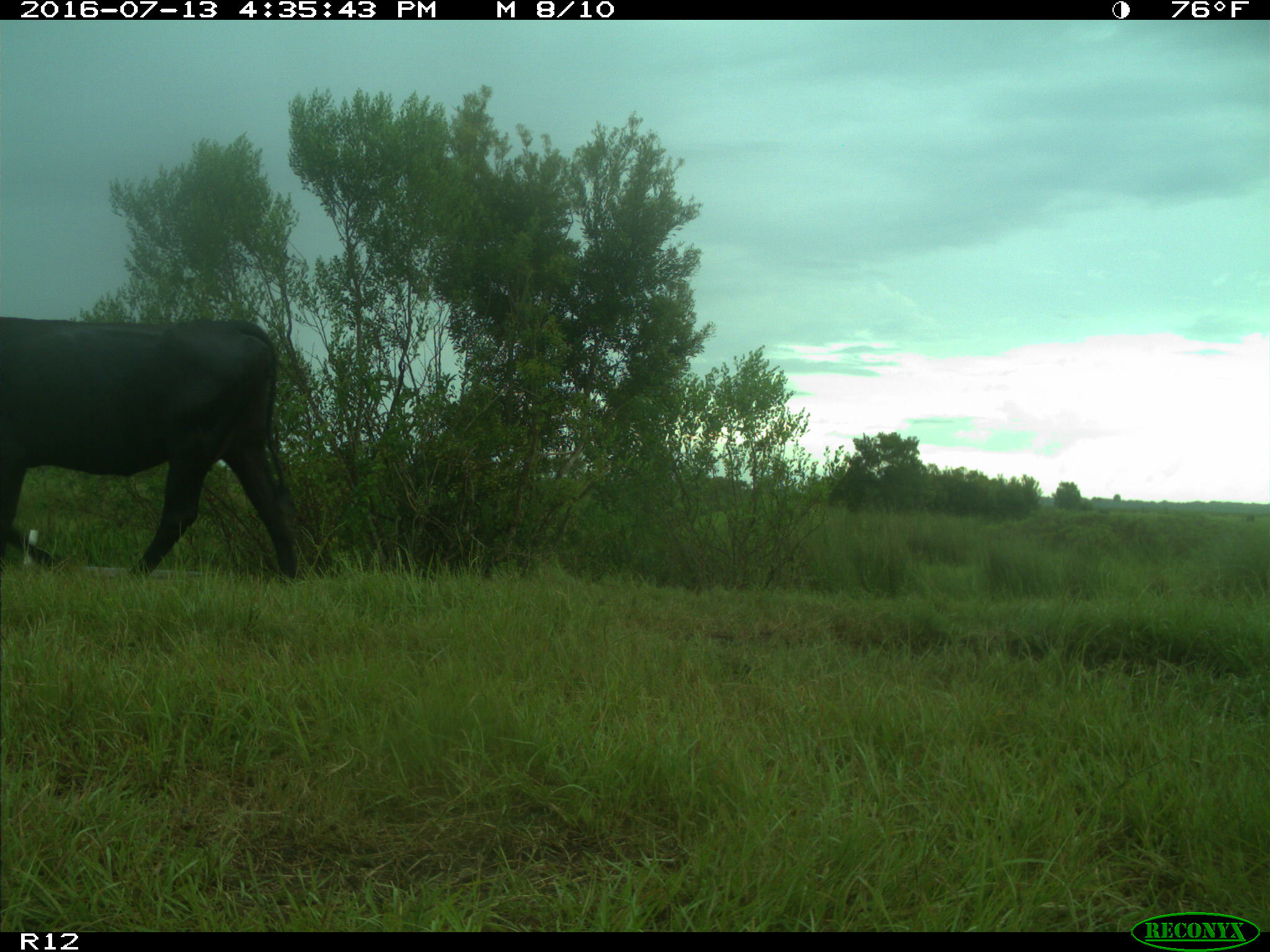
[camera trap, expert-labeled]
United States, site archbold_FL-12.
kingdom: Animalia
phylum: Chordata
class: Mammalia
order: Artiodactyla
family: Bovidae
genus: Bos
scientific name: Bos taurus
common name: domestic cow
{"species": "Bos taurus (domestic cow)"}